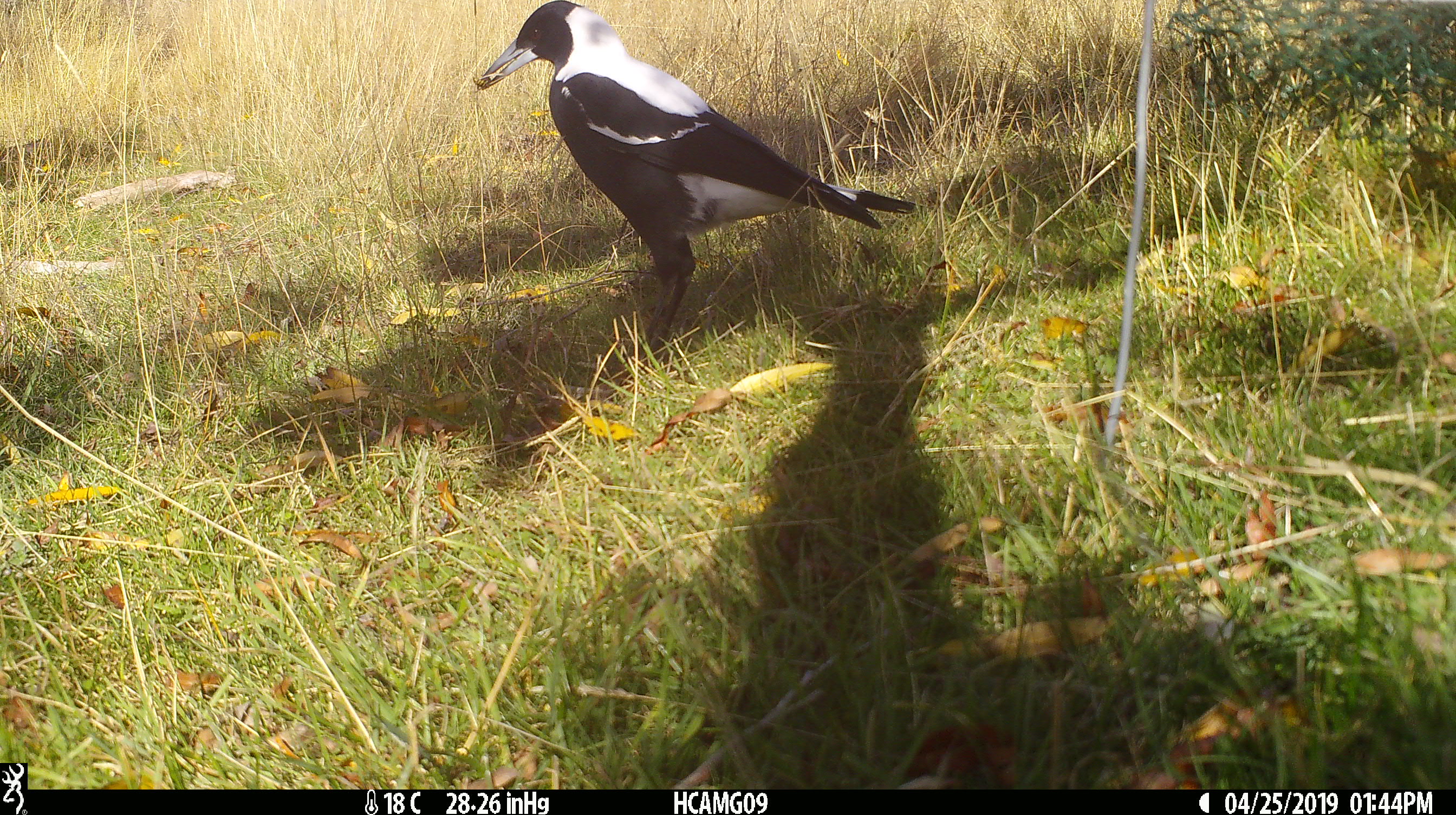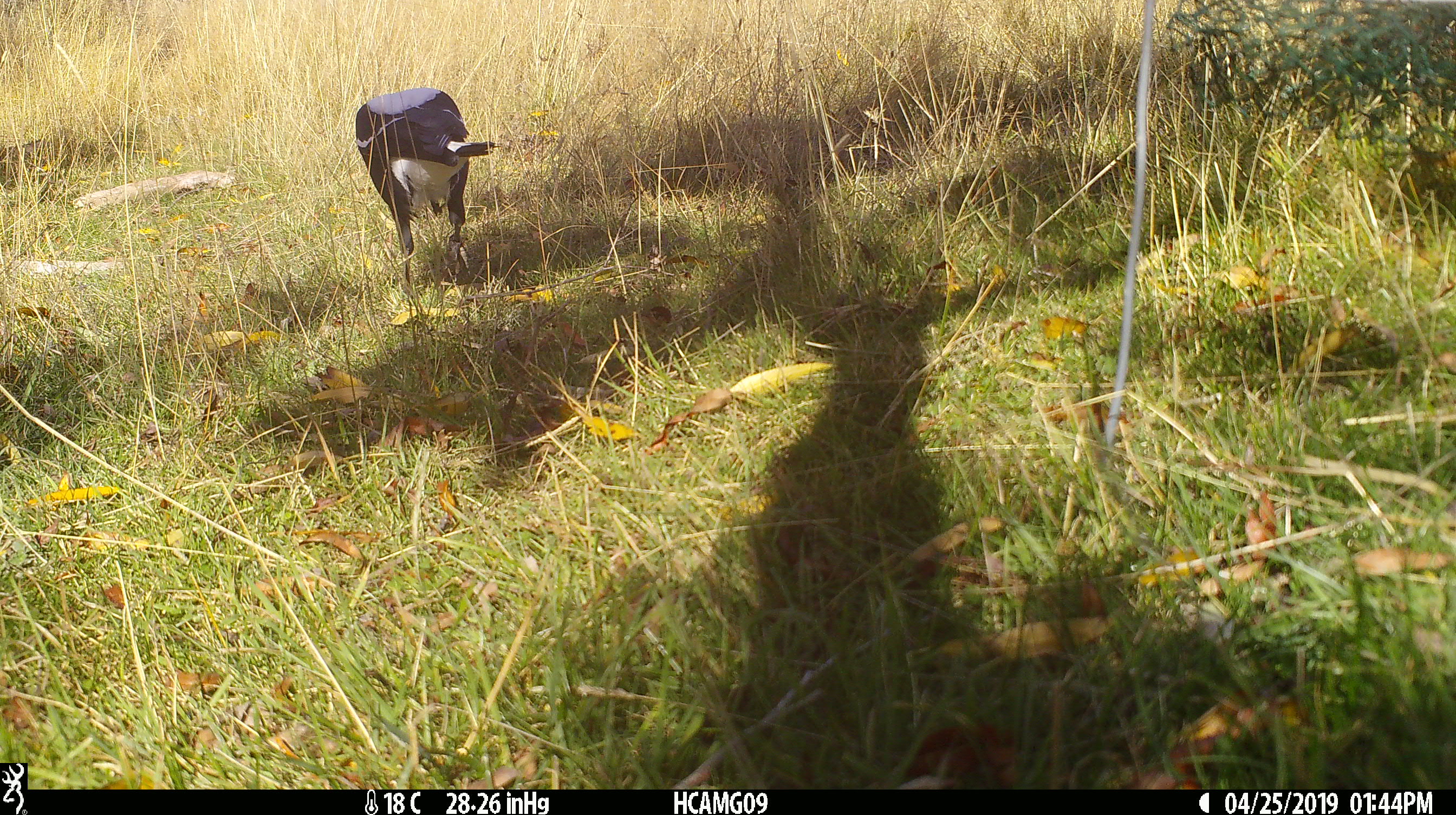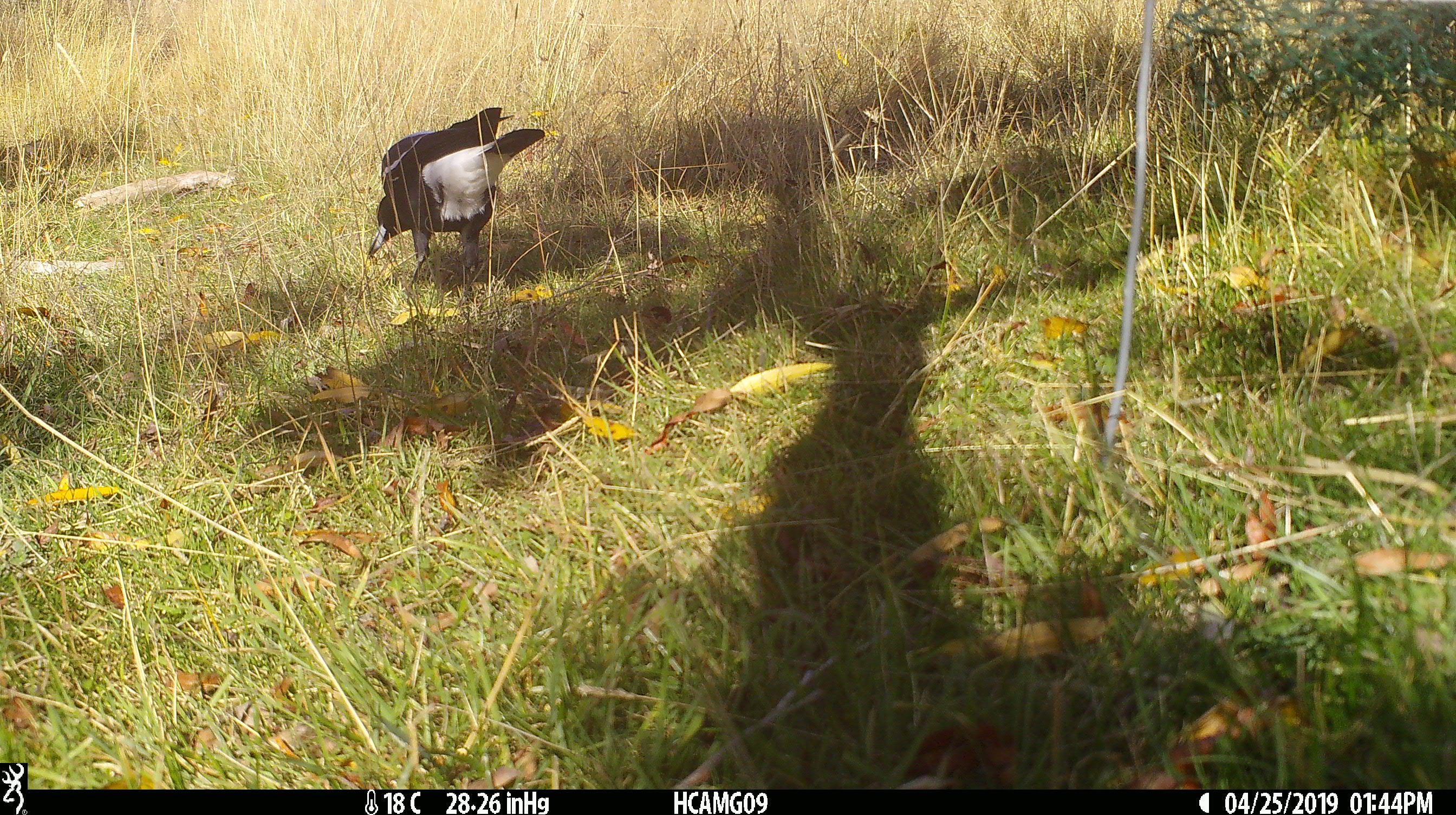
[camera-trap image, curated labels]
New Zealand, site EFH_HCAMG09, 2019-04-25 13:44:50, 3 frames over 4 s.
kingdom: Animalia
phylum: Chordata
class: Aves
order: Passeriformes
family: Artamidae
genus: Gymnorhina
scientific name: Gymnorhina tibicen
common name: australian magpie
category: magpie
Magpie (australian magpie) (Gymnorhina tibicen).